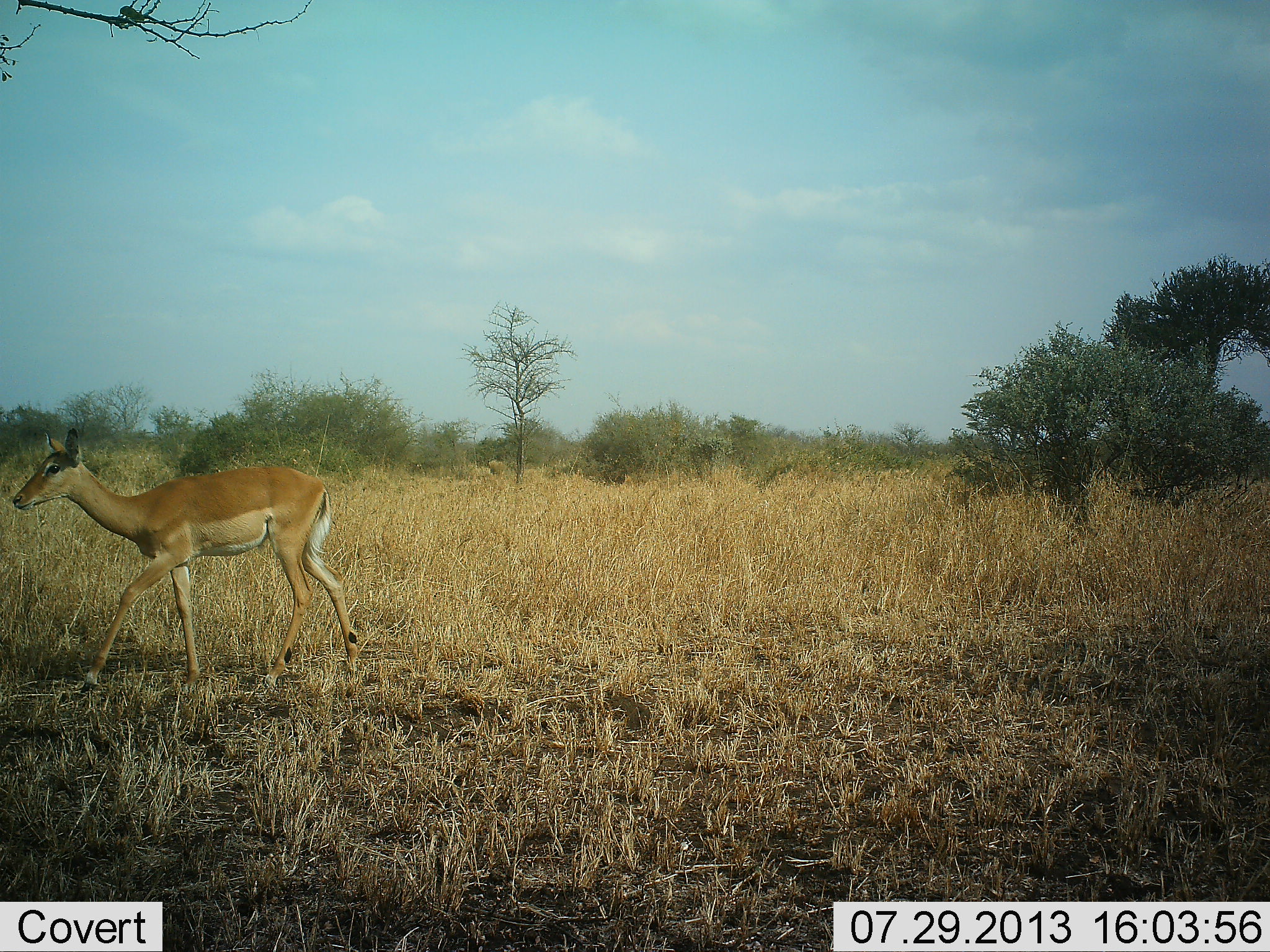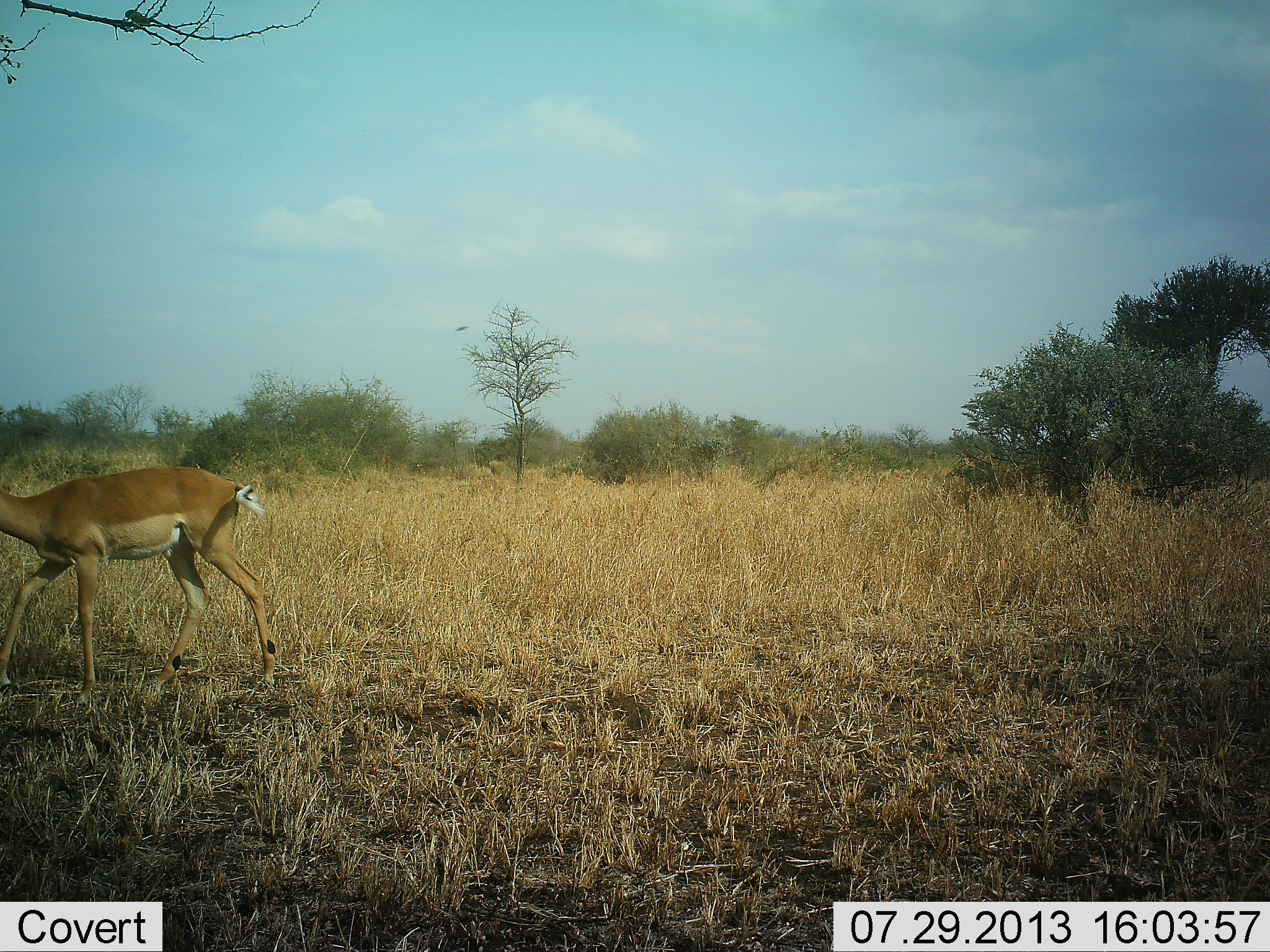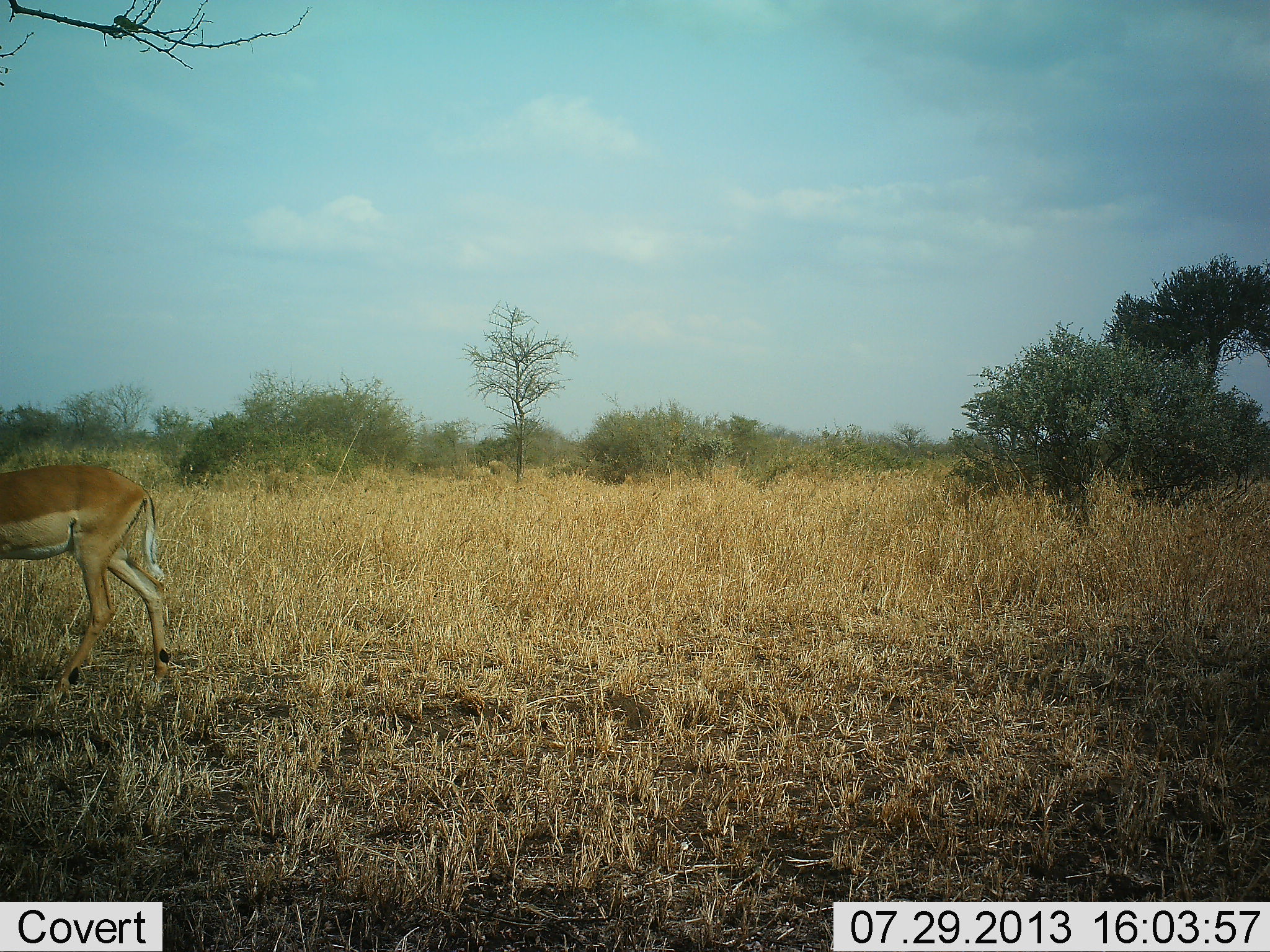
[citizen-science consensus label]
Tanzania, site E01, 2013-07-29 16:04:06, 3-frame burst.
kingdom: Animalia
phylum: Chordata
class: Mammalia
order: Artiodactyla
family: Bovidae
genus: Aepyceros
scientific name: Aepyceros melampus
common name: impala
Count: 1.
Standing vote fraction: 6%.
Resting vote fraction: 0%.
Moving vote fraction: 100%.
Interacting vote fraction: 0%.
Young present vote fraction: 6%.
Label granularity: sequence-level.